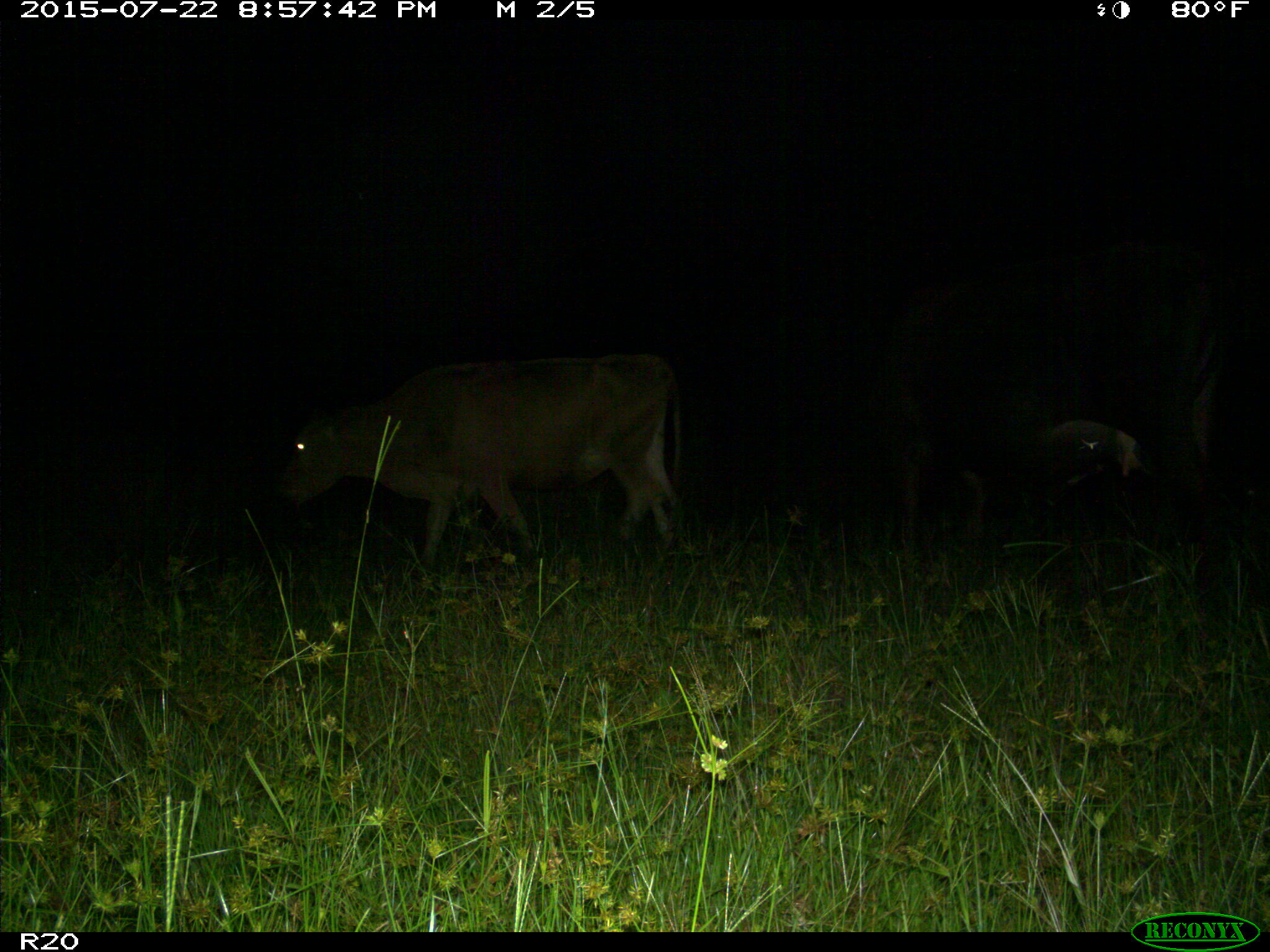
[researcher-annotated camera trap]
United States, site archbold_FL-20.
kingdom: Animalia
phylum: Chordata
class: Mammalia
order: Artiodactyla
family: Bovidae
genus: Bos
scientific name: Bos taurus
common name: domestic cow